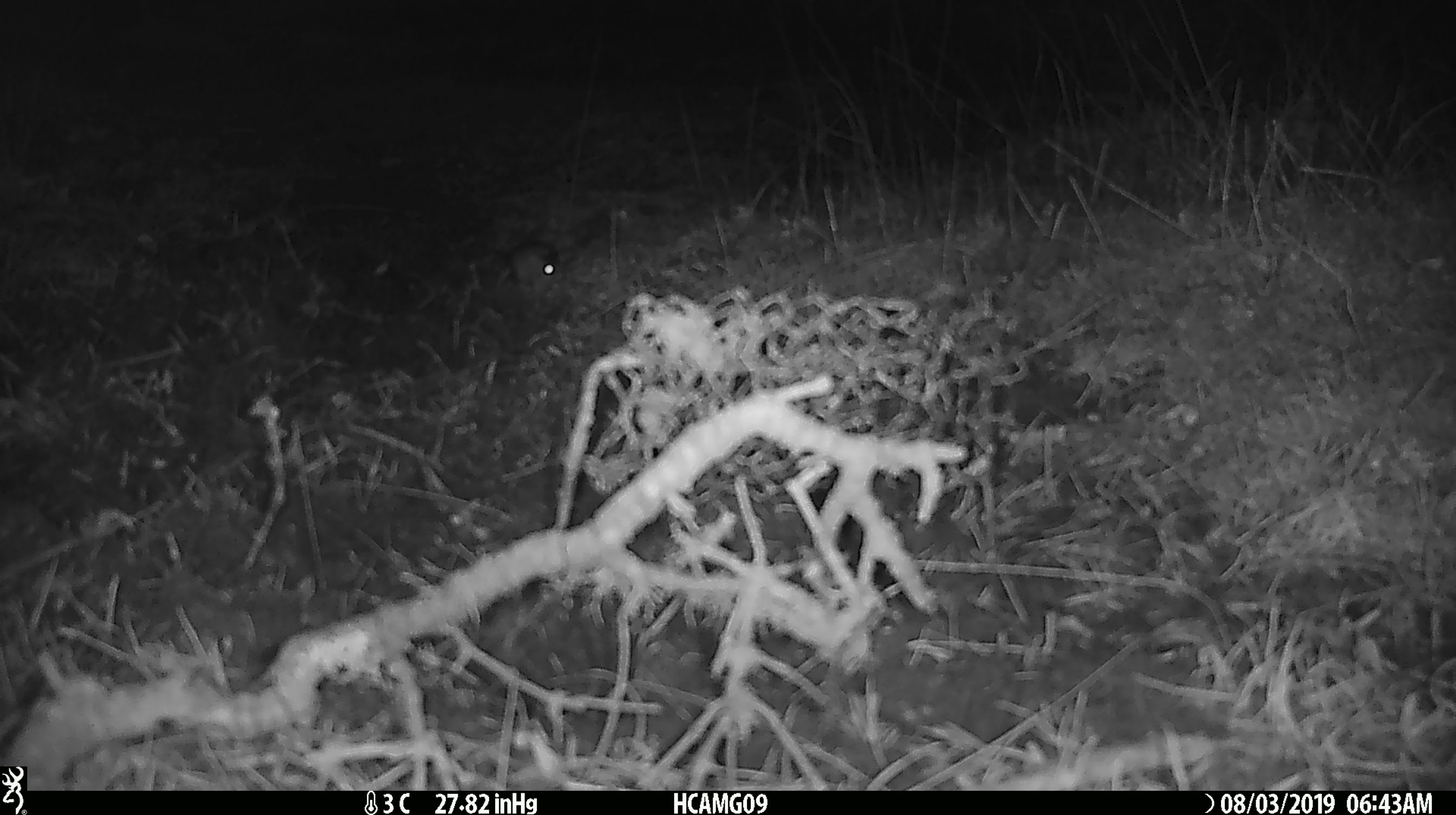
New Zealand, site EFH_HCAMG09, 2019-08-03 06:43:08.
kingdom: Animalia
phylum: Chordata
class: Mammalia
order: Rodentia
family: Muridae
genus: Mus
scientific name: Mus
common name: mouse